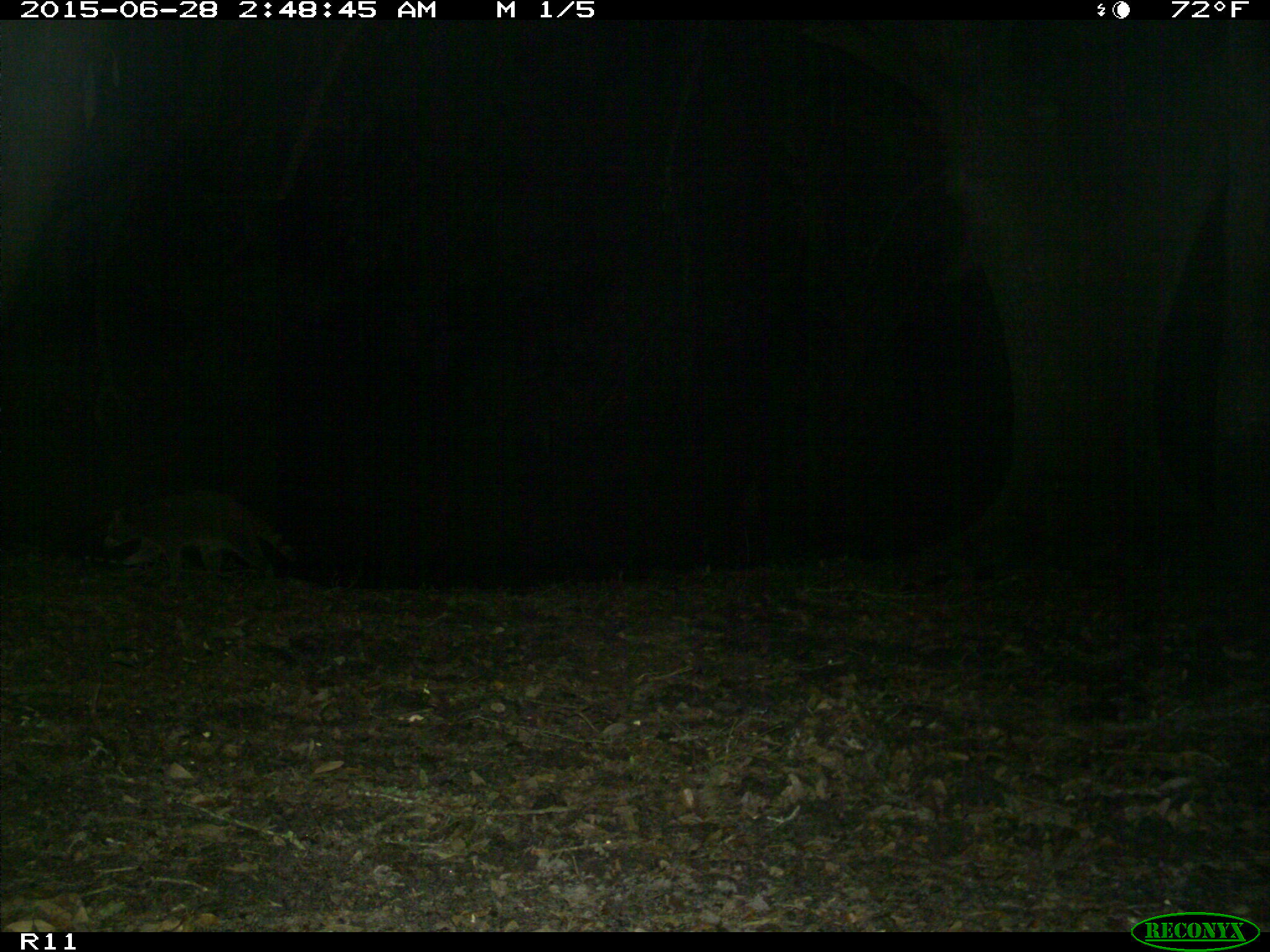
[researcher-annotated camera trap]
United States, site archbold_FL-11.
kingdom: Animalia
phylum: Chordata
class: Mammalia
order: Carnivora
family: Procyonidae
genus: Procyon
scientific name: Procyon lotor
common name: common raccoon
Procyon lotor (common raccoon).